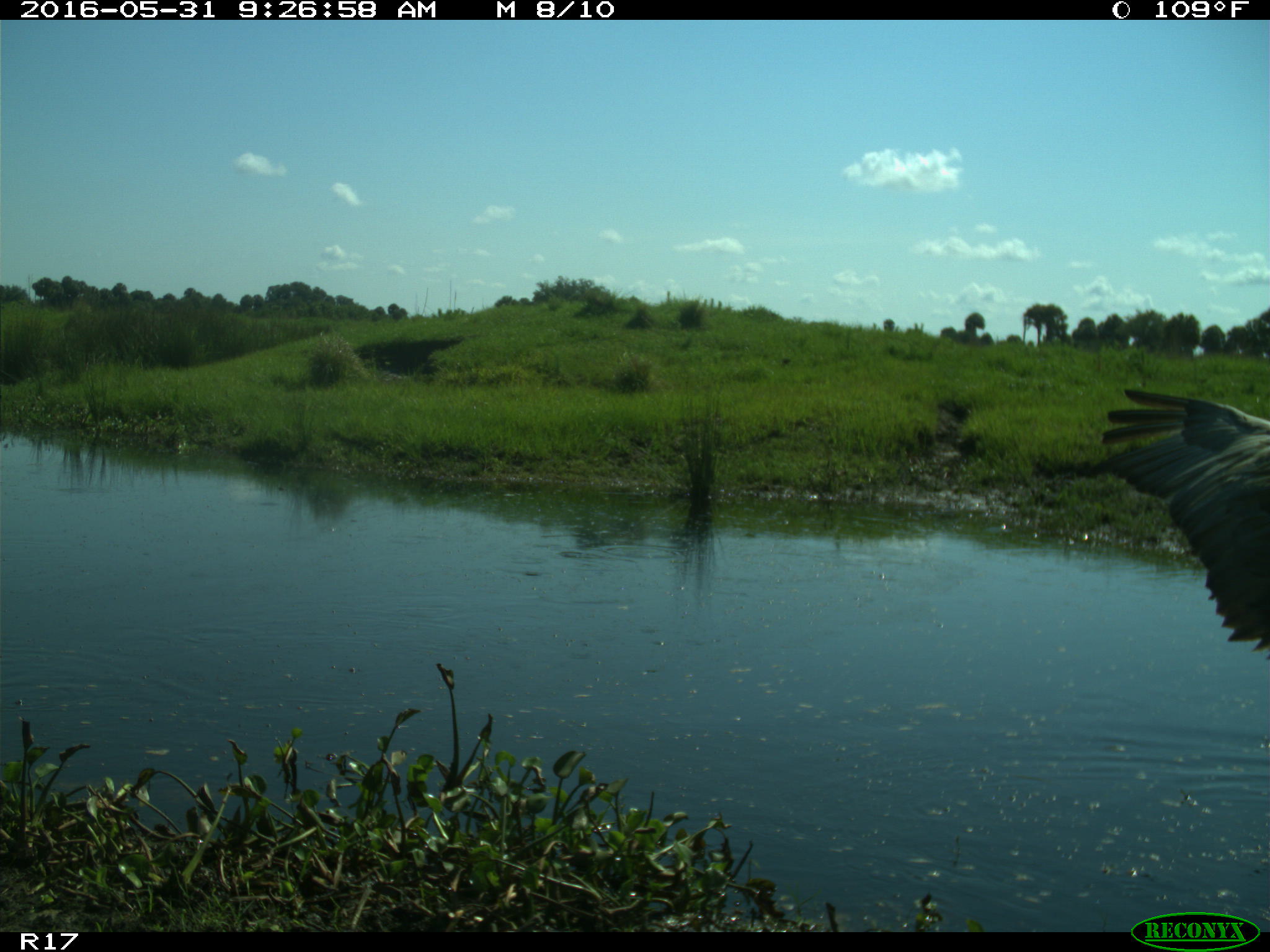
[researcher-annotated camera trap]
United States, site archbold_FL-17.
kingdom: Animalia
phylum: Chordata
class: Aves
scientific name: Aves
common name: birds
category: unidentified bird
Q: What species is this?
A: Unidentified bird (birds) (Aves).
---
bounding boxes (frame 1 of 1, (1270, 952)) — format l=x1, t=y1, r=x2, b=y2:
animal: l=1096, t=386, r=1270, b=661